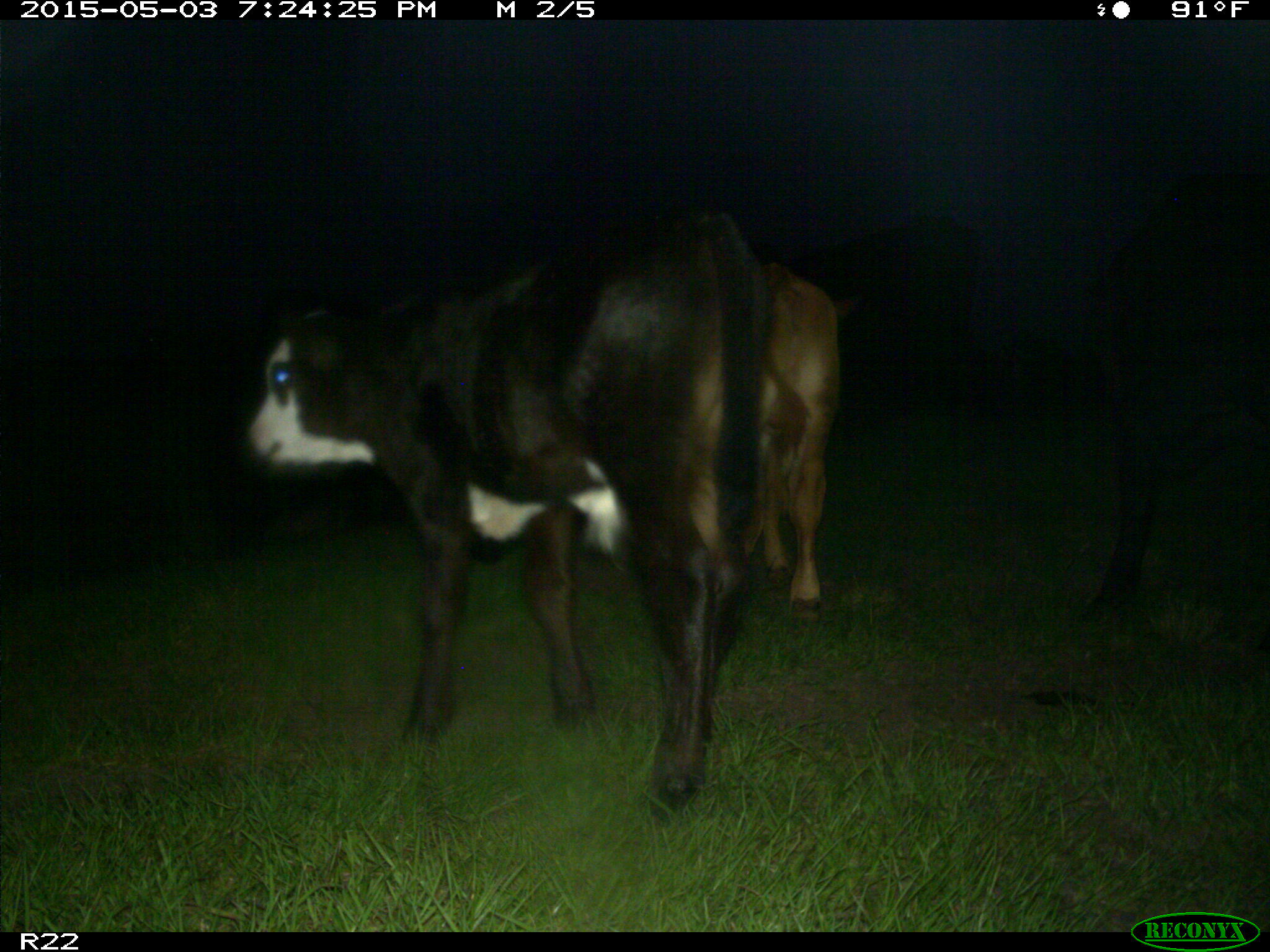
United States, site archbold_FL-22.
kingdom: Animalia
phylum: Chordata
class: Mammalia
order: Artiodactyla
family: Bovidae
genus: Bos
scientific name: Bos taurus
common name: domestic cow